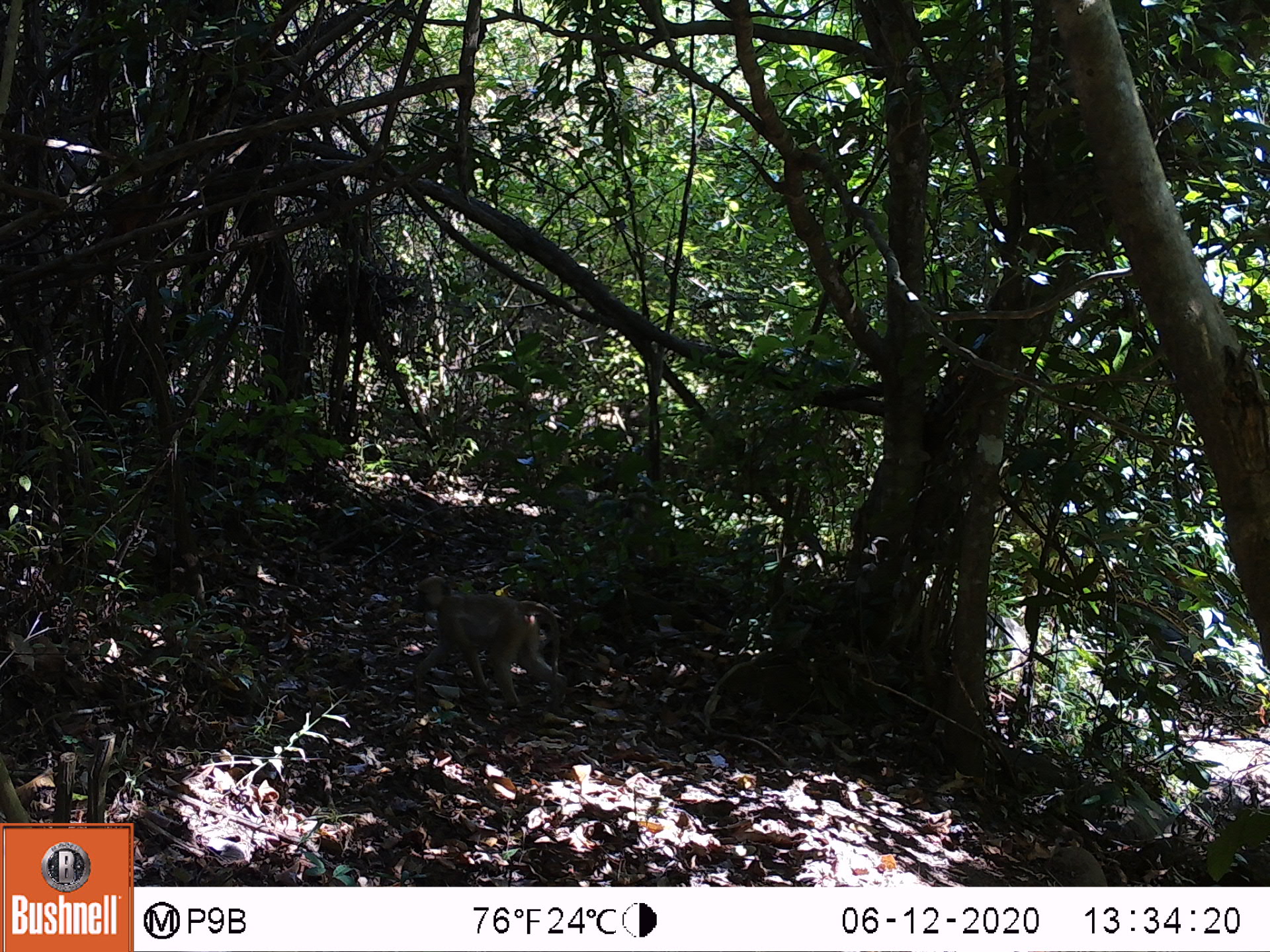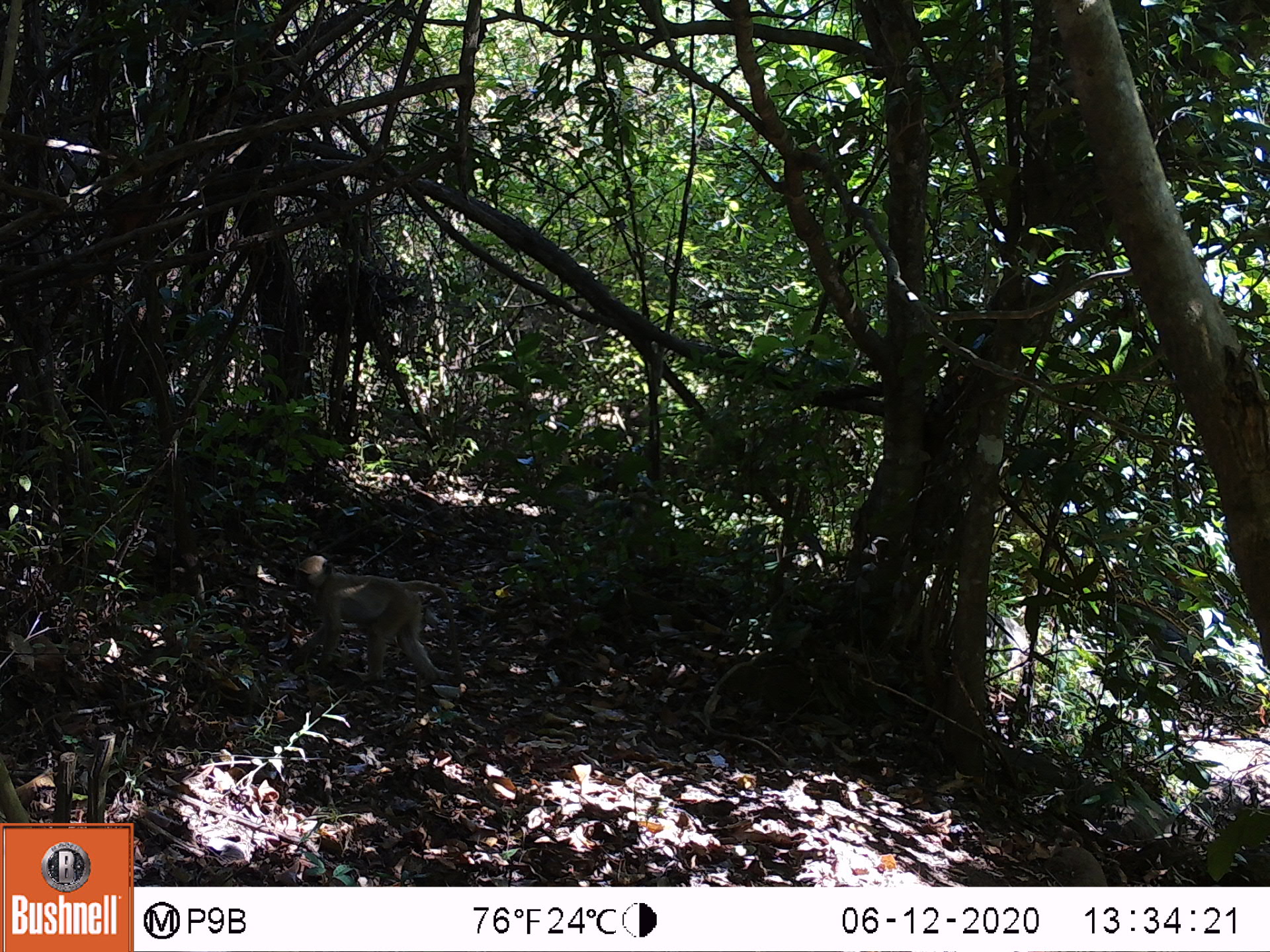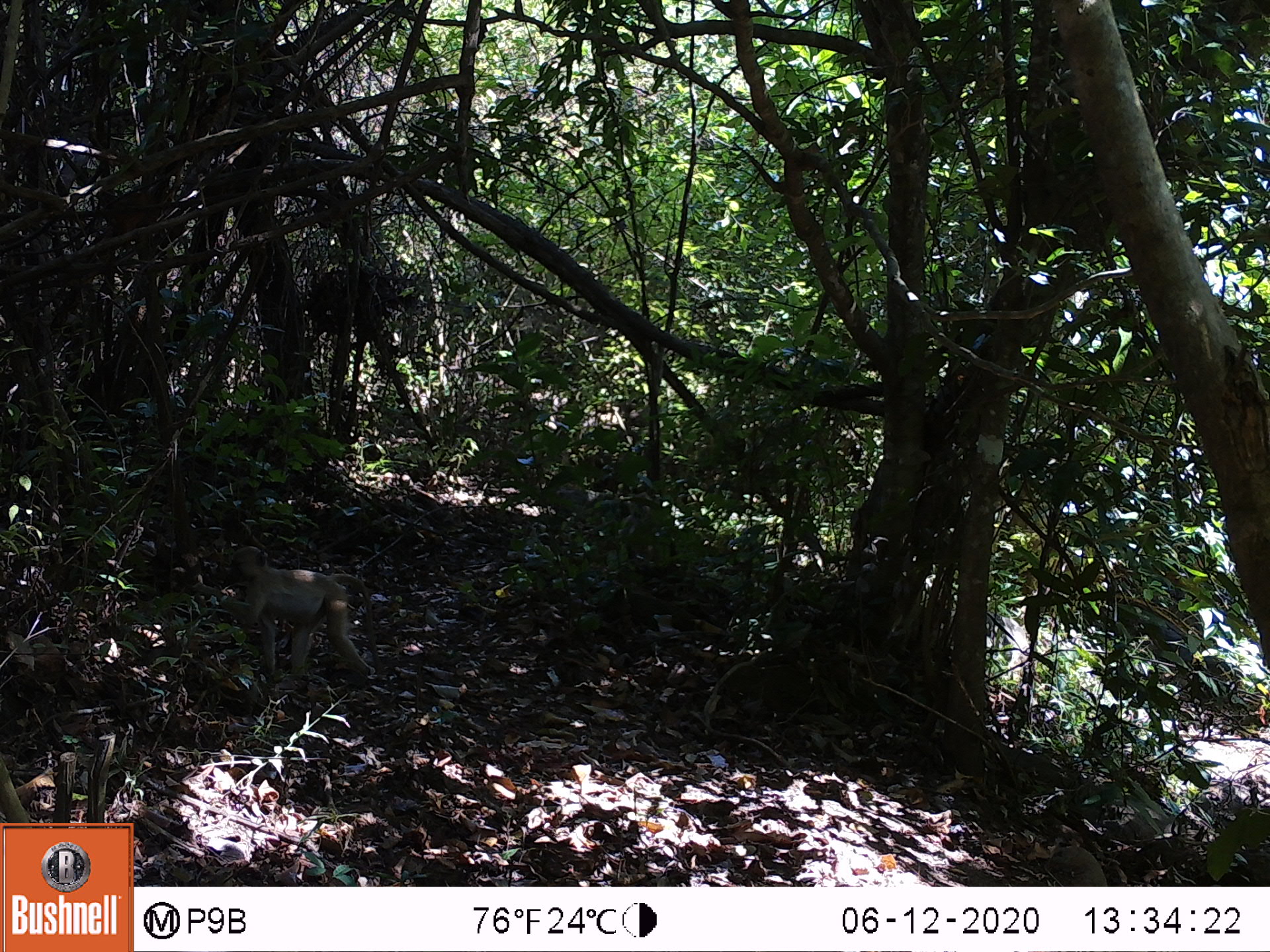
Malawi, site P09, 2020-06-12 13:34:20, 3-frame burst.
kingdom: Animalia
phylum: Chordata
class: Mammalia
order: Primates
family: Cercopithecidae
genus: Papio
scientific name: Papio cynocephalus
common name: yellow baboon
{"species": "yellow baboon (Papio cynocephalus)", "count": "1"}